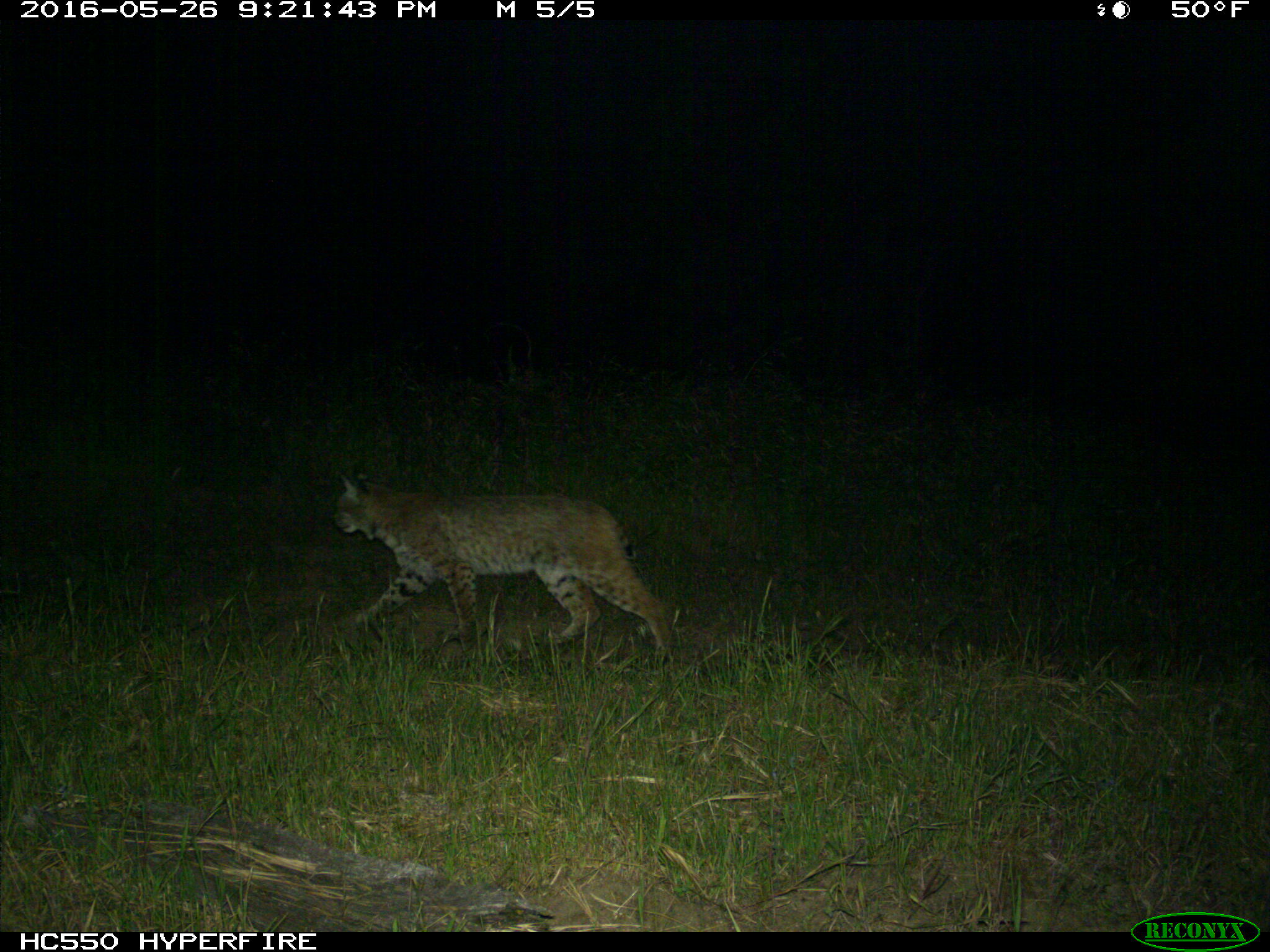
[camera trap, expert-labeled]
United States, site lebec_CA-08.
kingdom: Animalia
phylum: Chordata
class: Mammalia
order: Carnivora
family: Felidae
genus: Lynx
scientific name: Lynx rufus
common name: bobcat